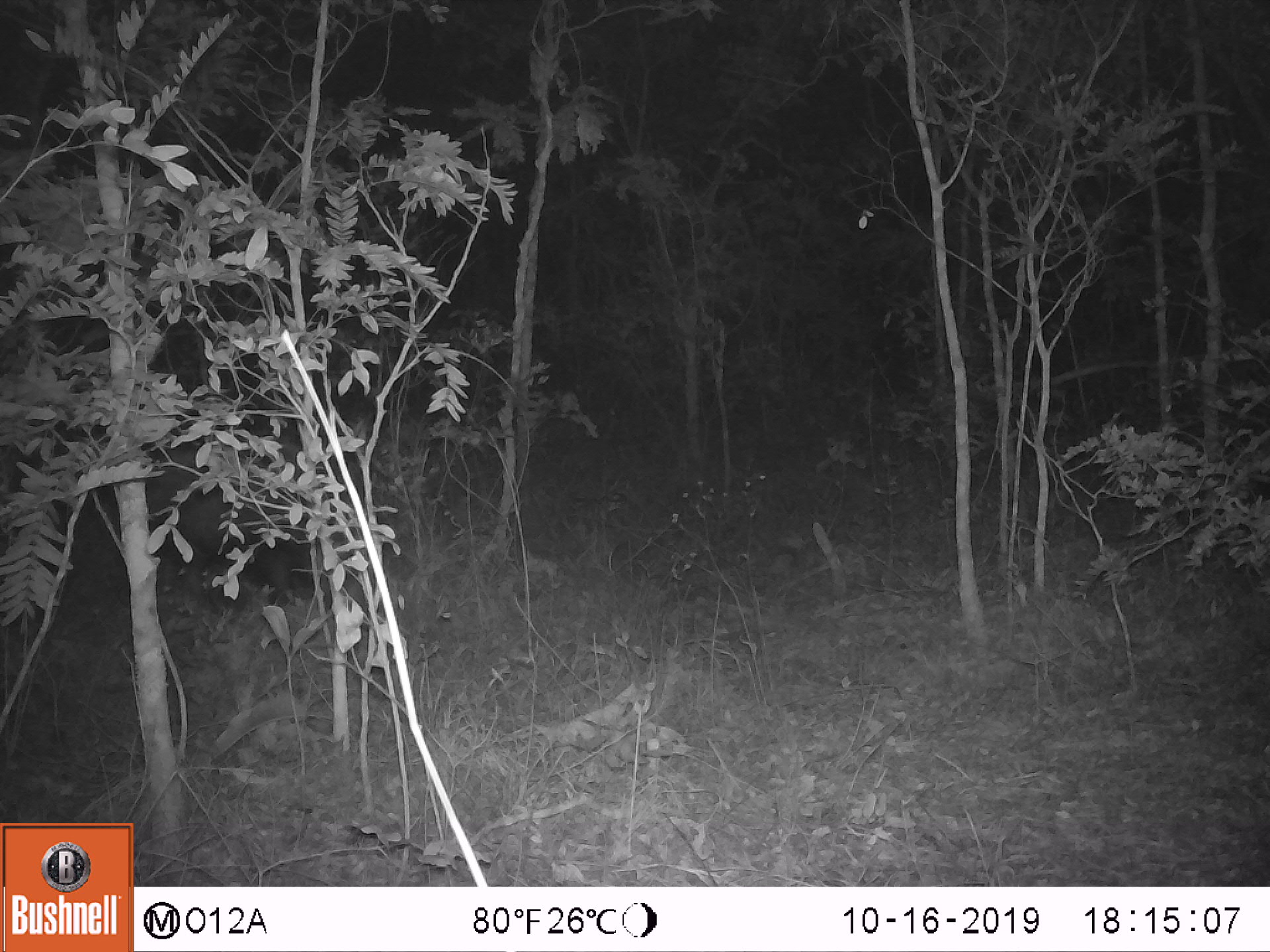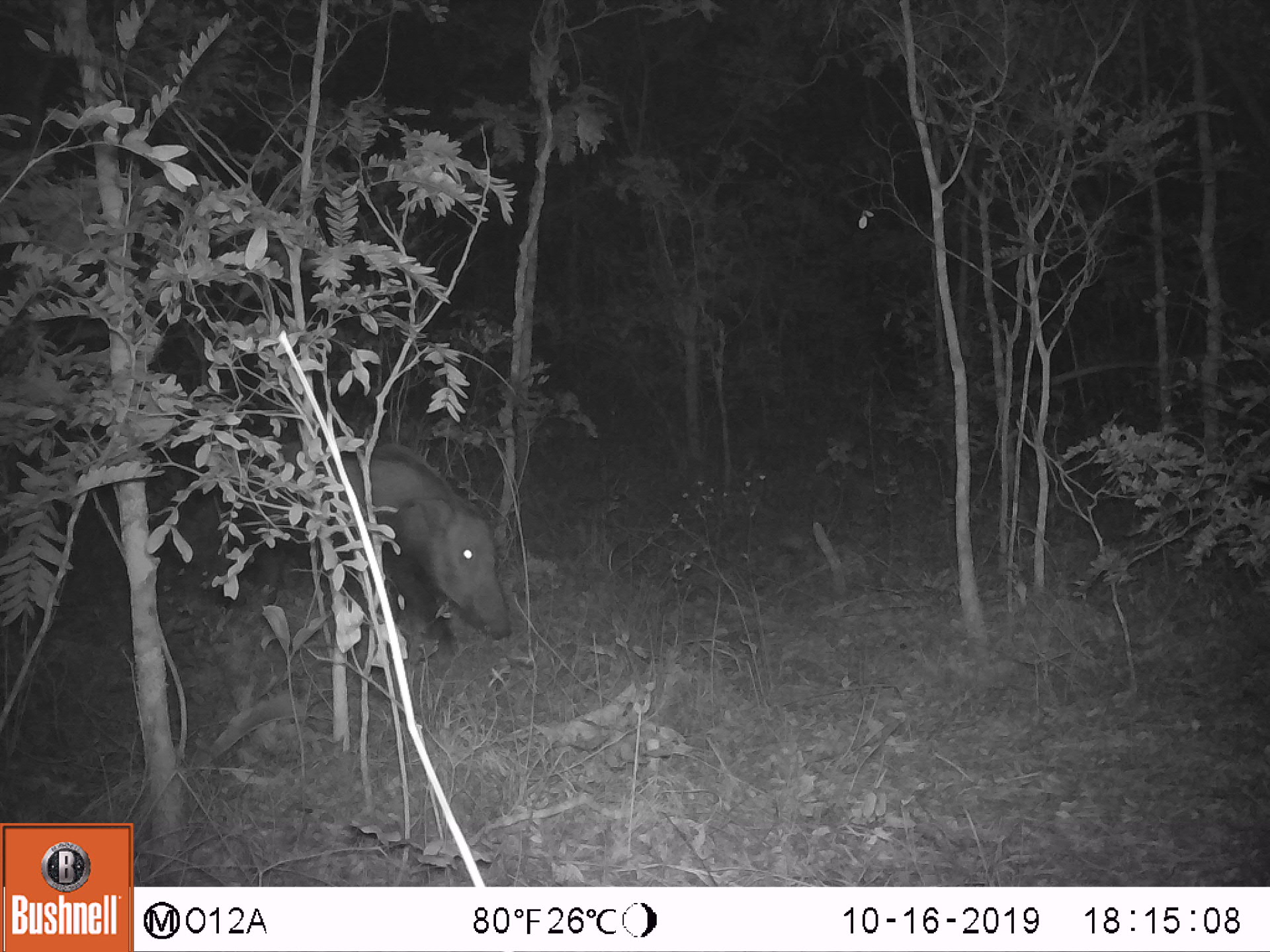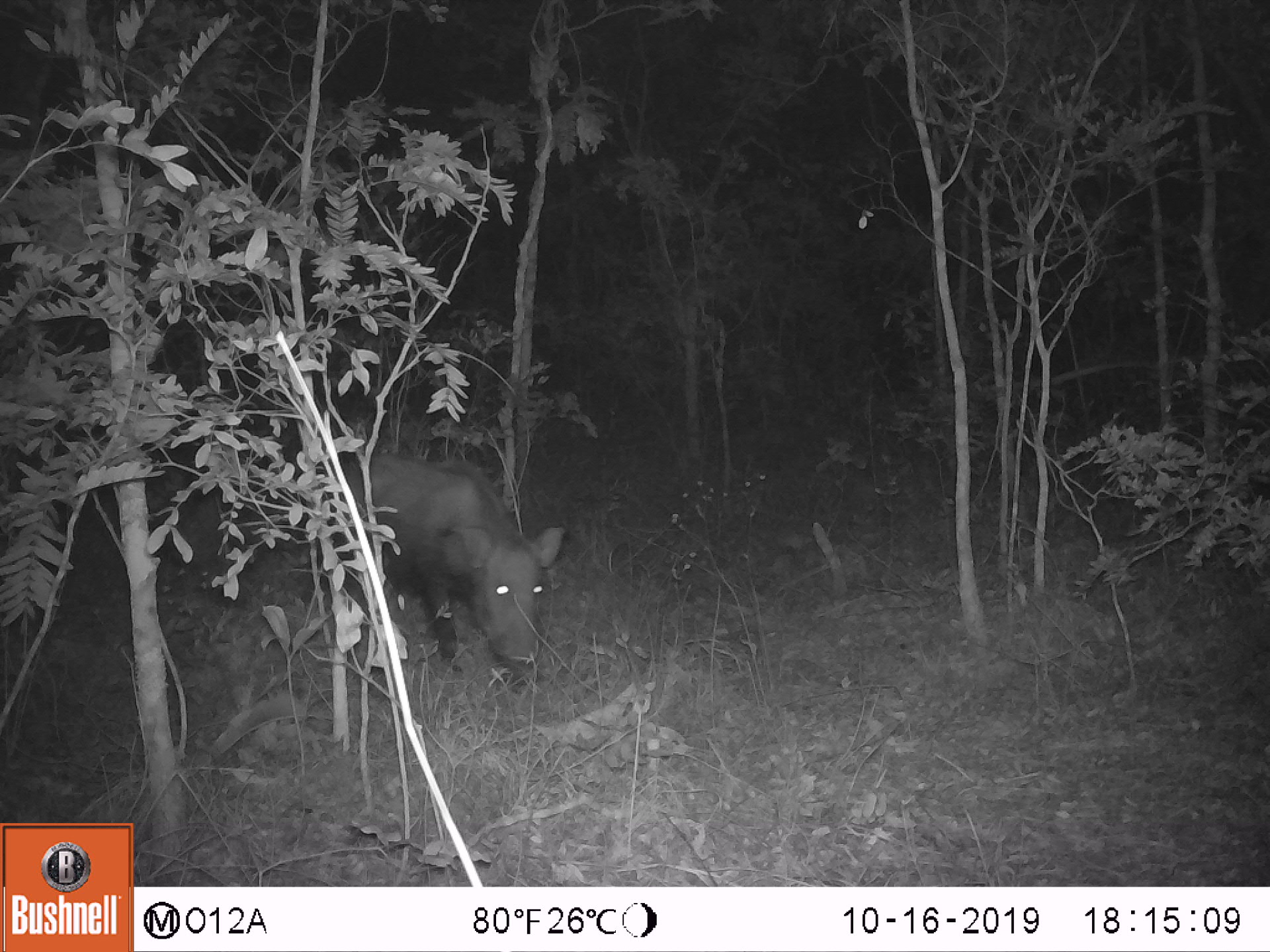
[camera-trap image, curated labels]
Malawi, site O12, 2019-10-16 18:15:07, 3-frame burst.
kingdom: Animalia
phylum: Chordata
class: Mammalia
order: Artiodactyla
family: Suidae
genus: Potamochoerus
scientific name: Potamochoerus larvatus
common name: bushpig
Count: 1.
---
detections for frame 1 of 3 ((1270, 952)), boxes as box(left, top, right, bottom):
bushpig: box(101, 430, 377, 616)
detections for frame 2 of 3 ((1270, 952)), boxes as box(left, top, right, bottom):
bushpig: box(199, 429, 518, 650)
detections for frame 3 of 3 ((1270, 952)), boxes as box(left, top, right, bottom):
bushpig: box(230, 444, 566, 687)